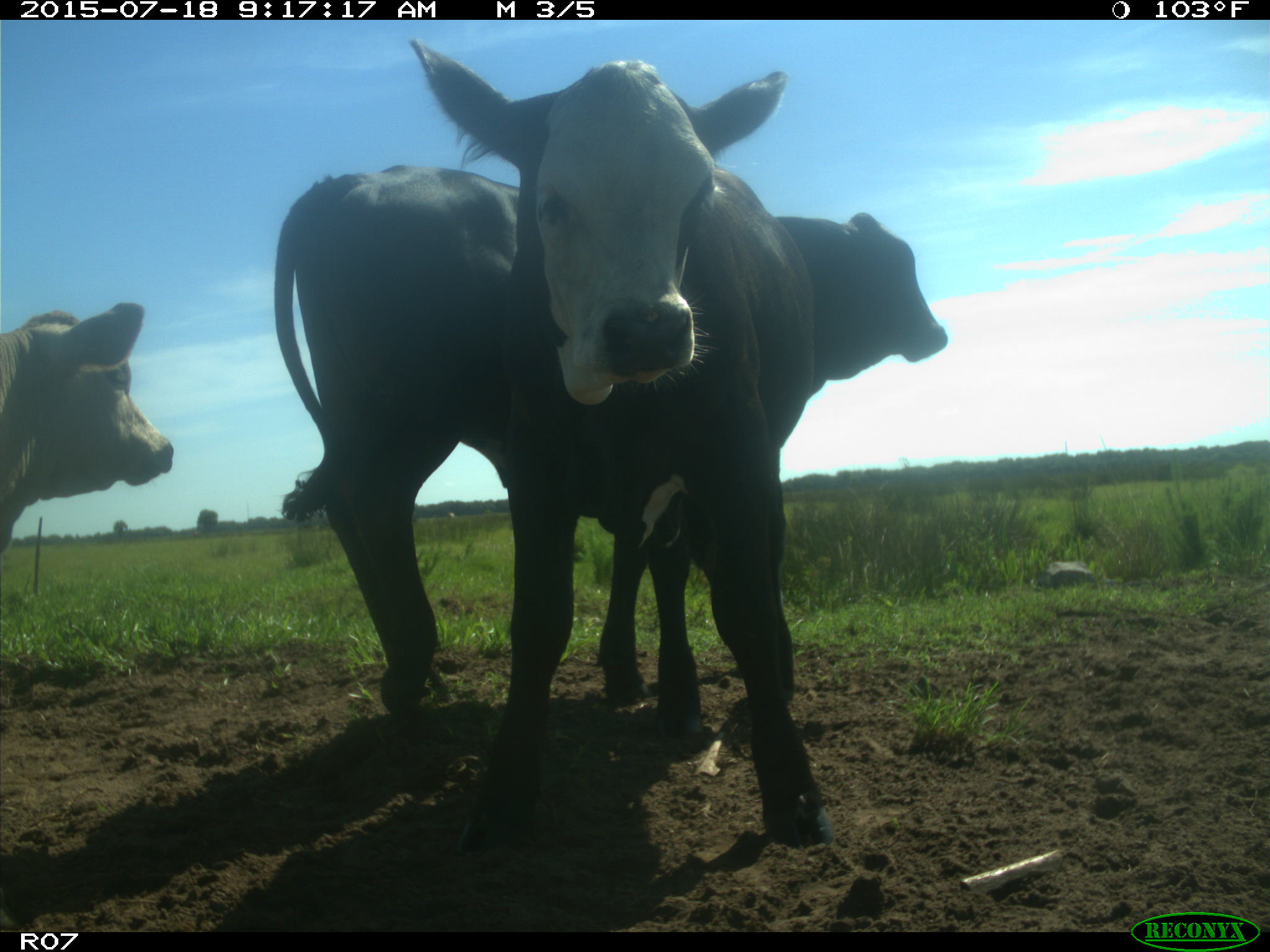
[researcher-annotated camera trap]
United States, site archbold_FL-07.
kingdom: Animalia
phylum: Chordata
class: Mammalia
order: Artiodactyla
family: Bovidae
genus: Bos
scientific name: Bos taurus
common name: domestic cow